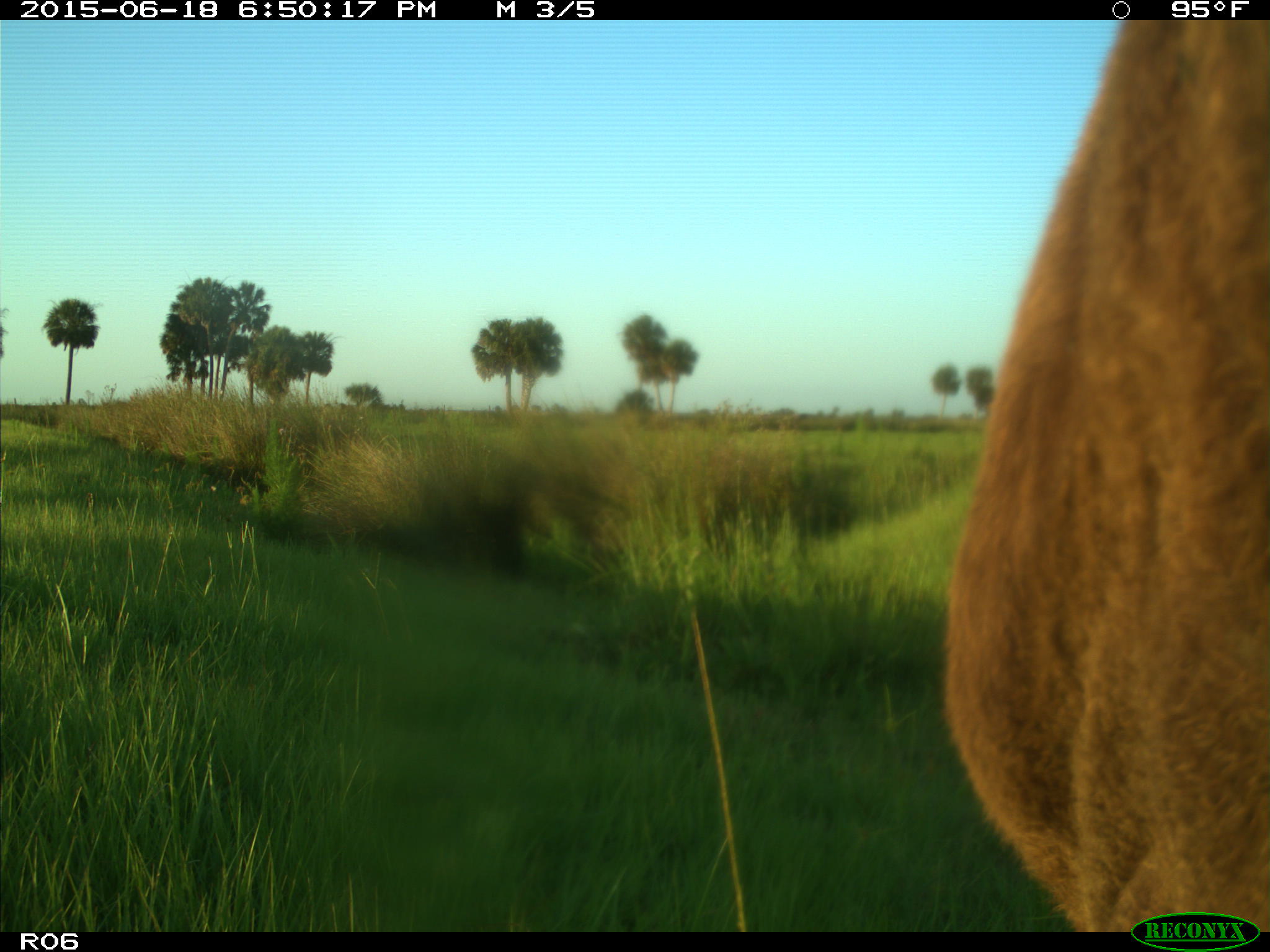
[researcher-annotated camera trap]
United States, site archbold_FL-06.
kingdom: Animalia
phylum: Chordata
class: Mammalia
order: Artiodactyla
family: Bovidae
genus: Bos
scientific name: Bos taurus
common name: domestic cow